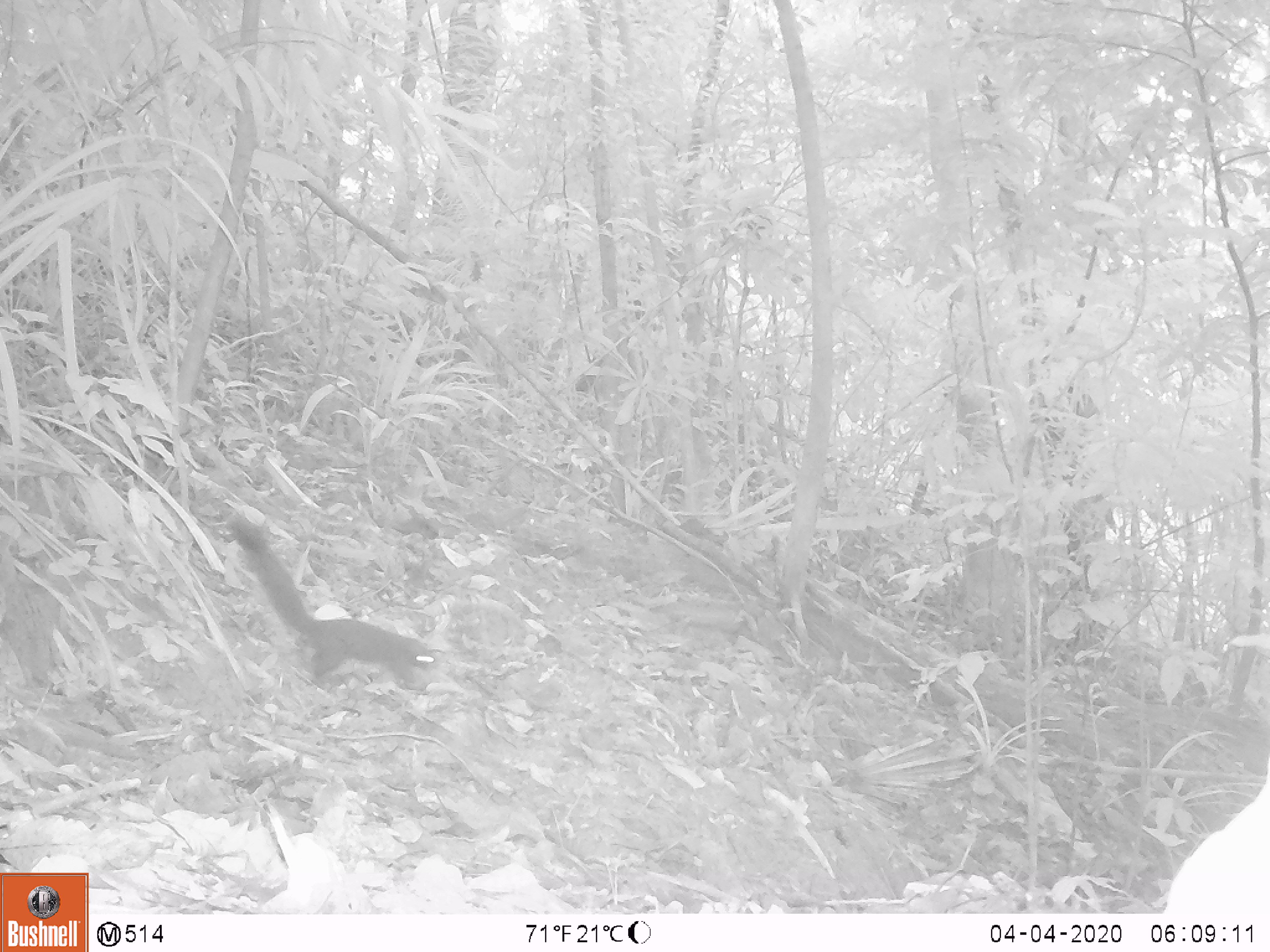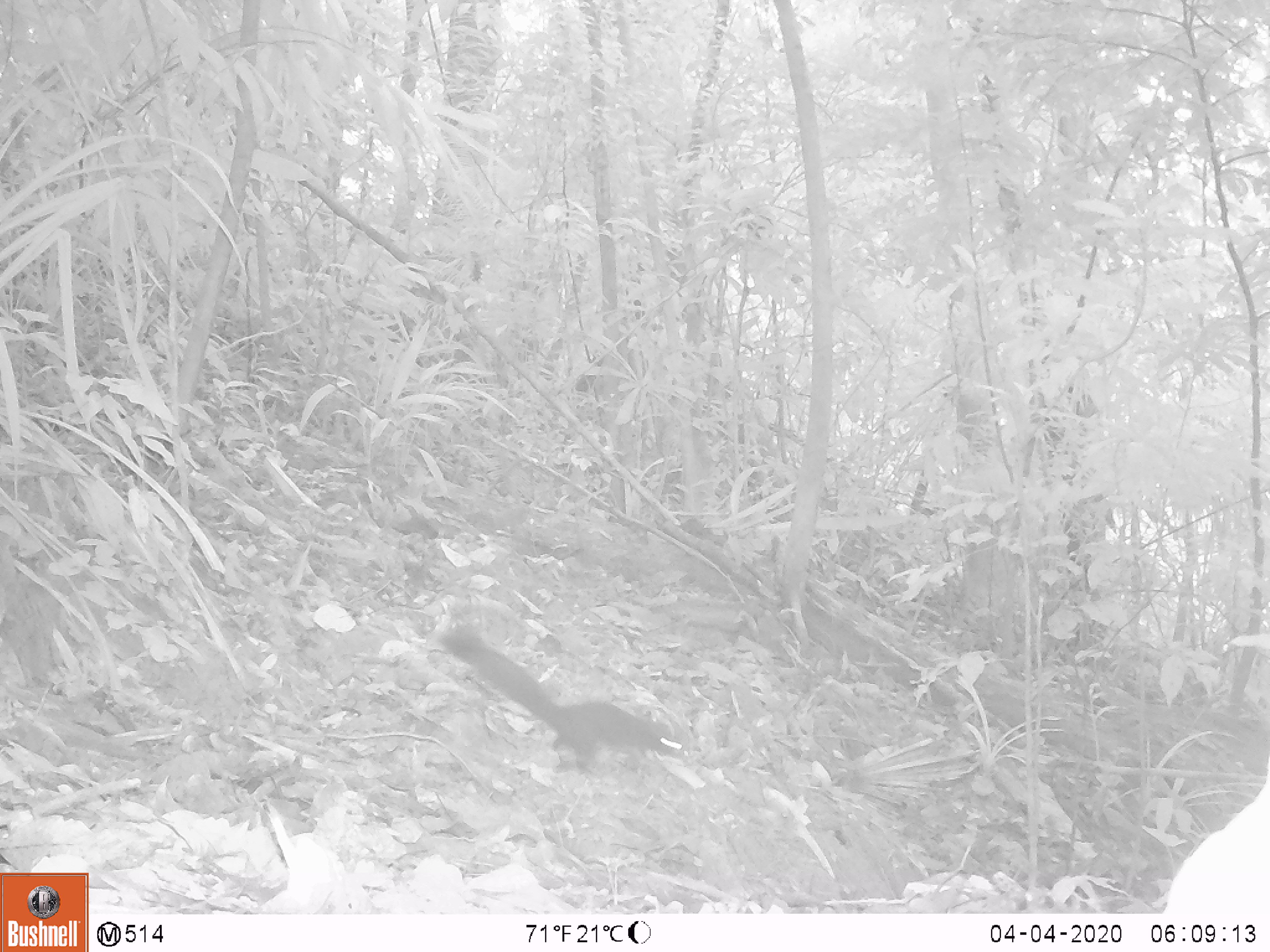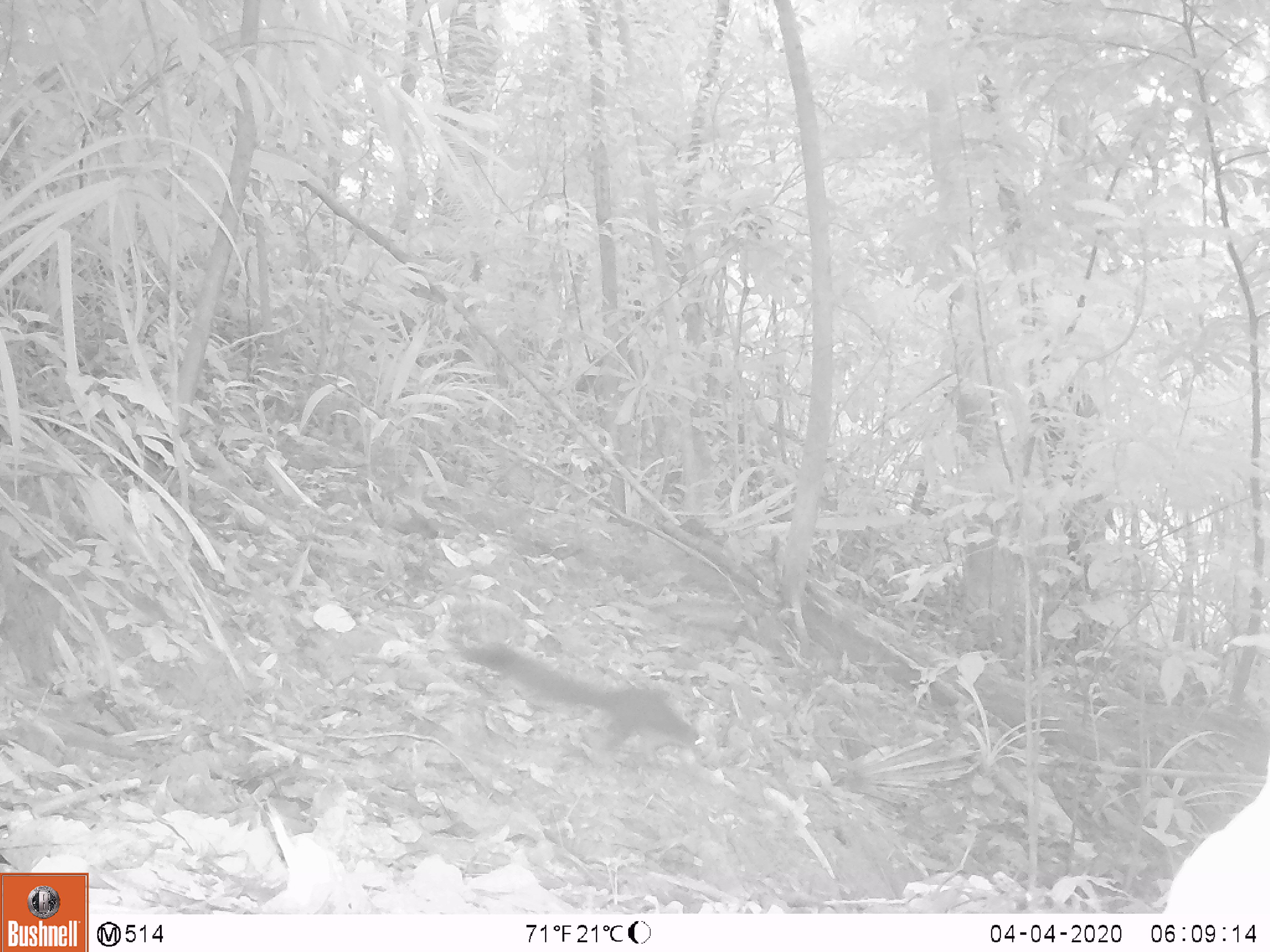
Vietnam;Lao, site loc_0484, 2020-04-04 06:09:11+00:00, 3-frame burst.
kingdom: Animalia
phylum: Chordata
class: Mammalia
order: Rodentia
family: Sciuridae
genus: Callosciurus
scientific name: Callosciurus erythraeus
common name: pallas's squirrel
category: pallass squirrel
Pallass squirrel (pallas's squirrel) (Callosciurus erythraeus). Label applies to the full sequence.